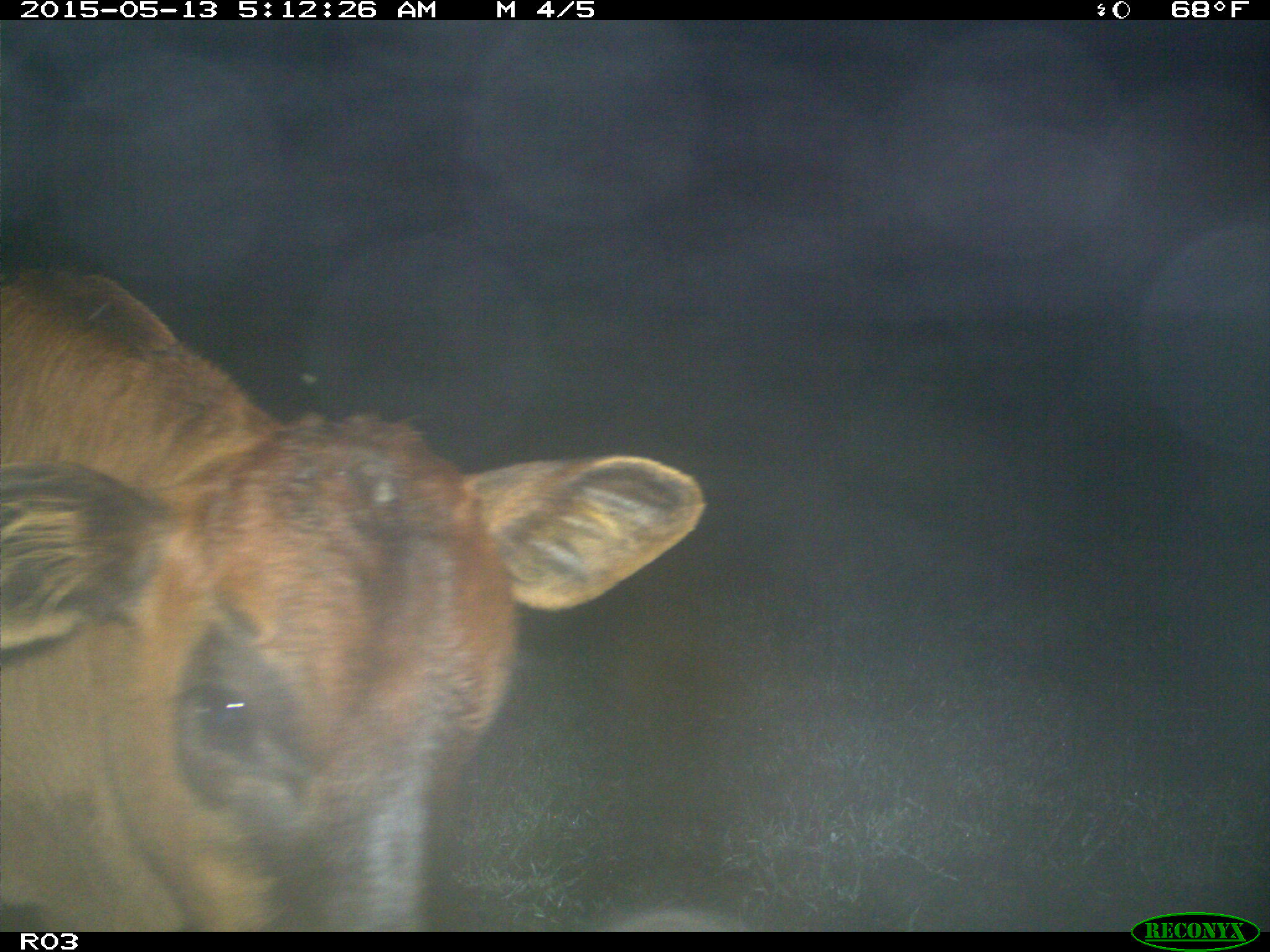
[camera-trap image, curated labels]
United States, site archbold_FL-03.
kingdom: Animalia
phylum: Chordata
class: Mammalia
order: Artiodactyla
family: Bovidae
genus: Bos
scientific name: Bos taurus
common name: domestic cow